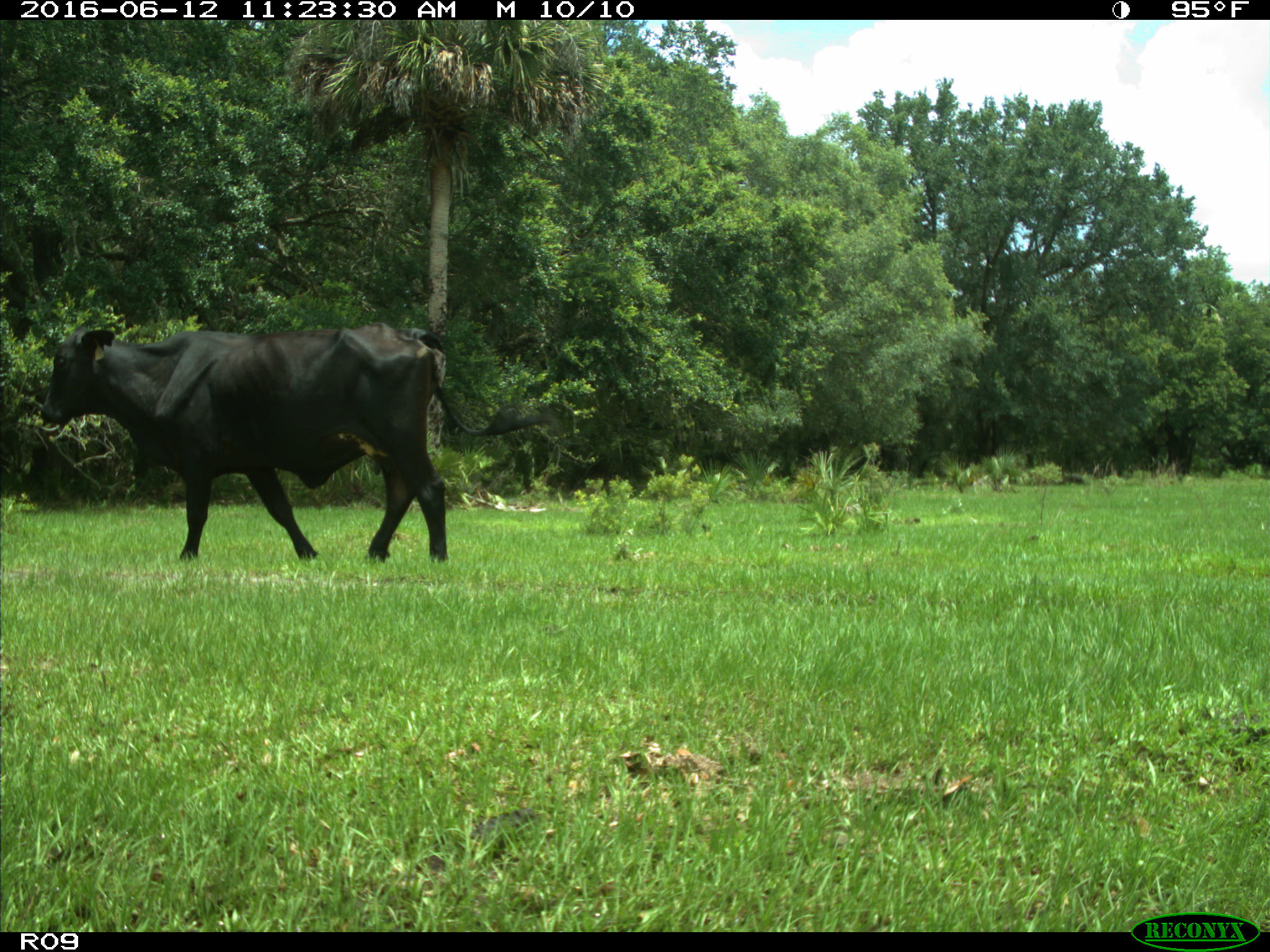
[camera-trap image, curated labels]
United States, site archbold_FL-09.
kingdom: Animalia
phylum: Chordata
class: Mammalia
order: Artiodactyla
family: Bovidae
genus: Bos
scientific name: Bos taurus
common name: domestic cow